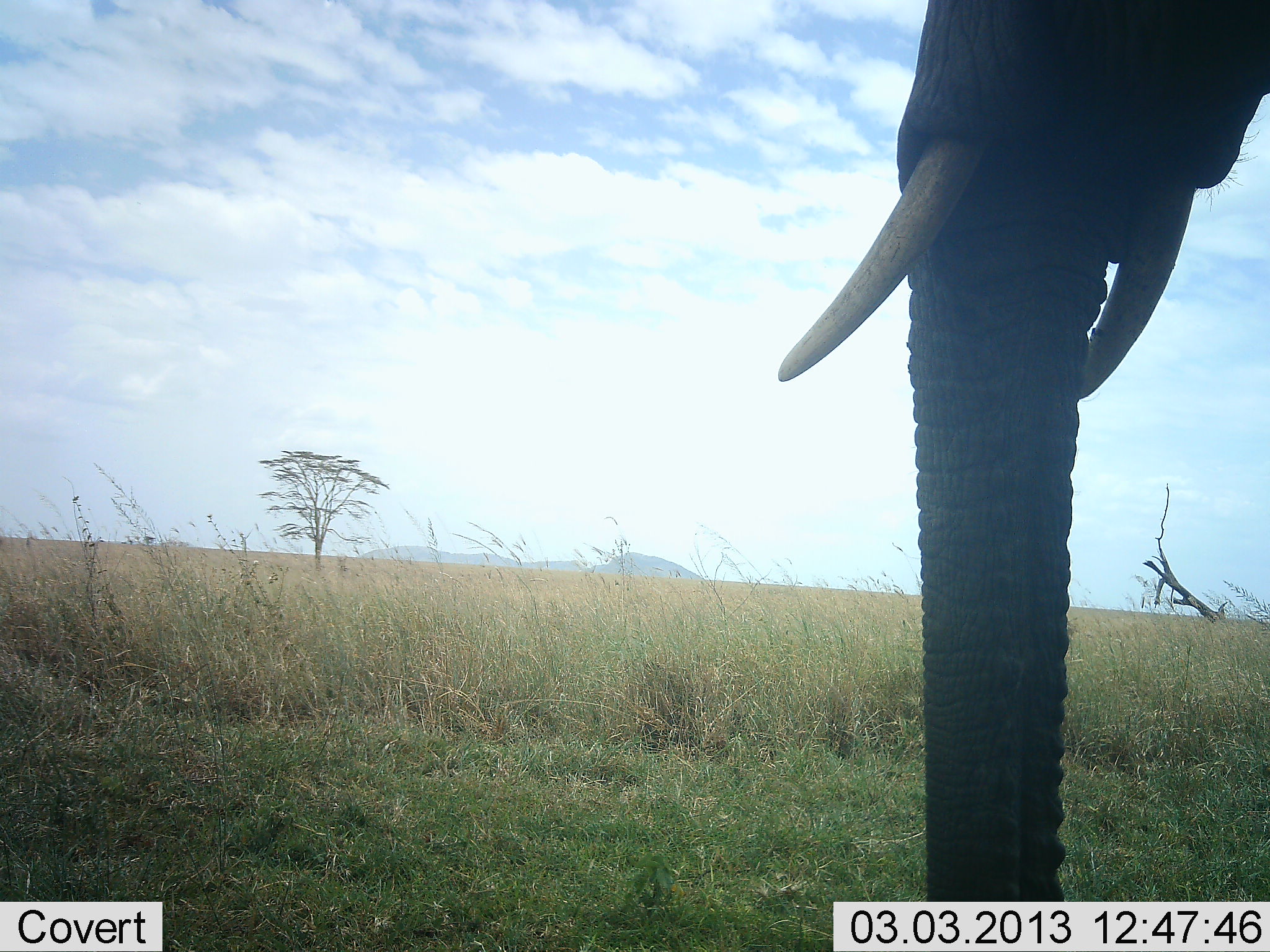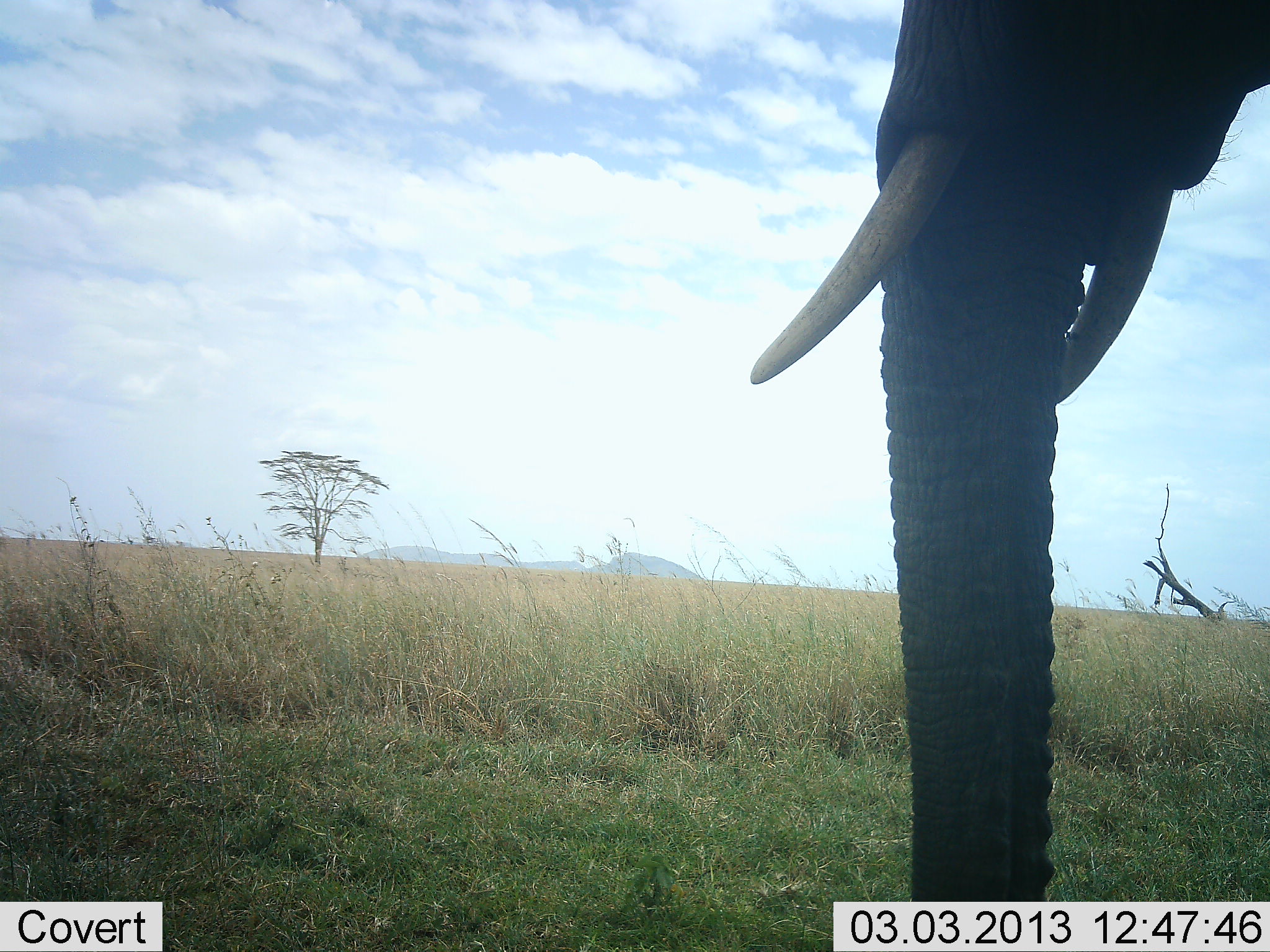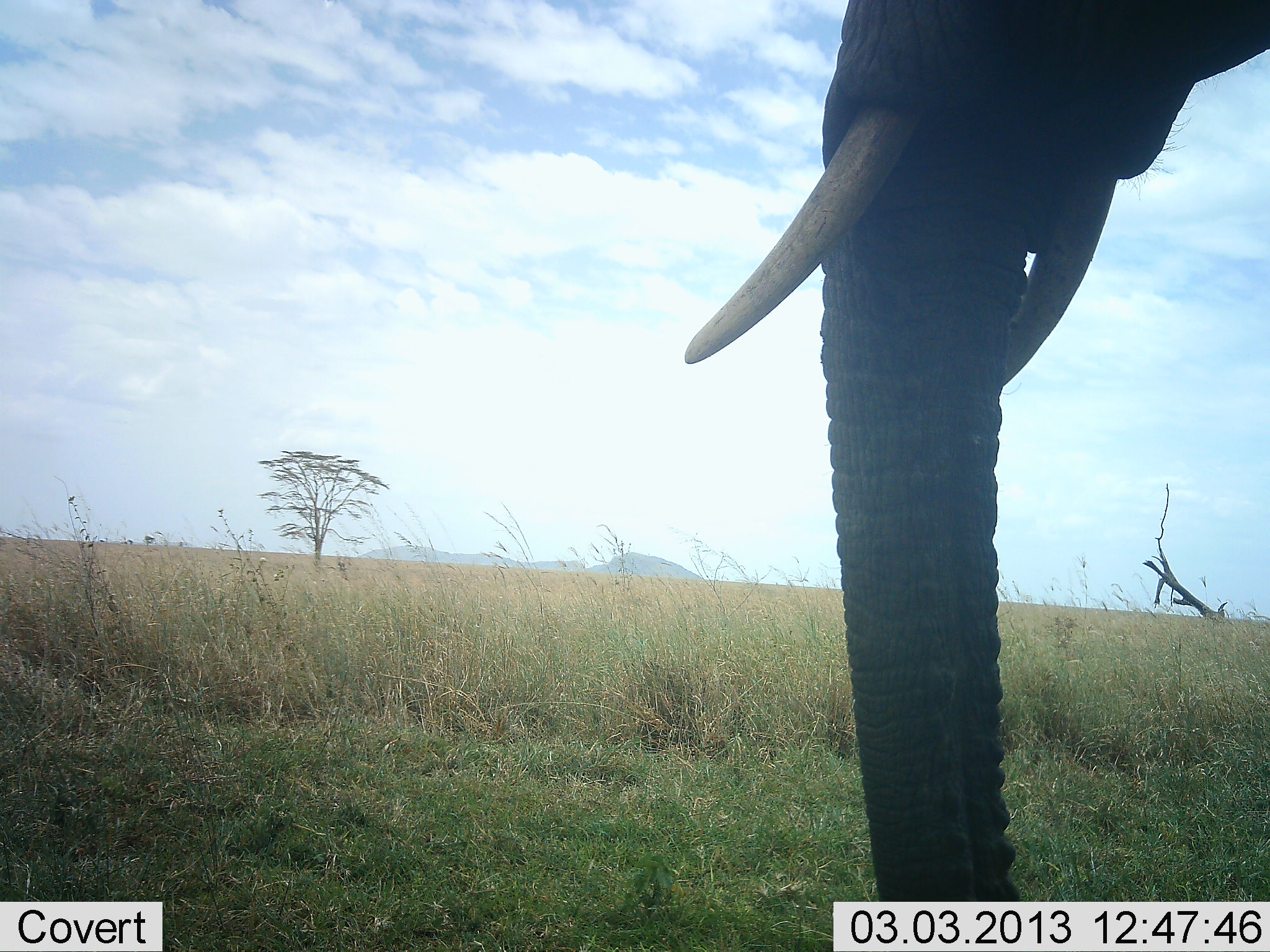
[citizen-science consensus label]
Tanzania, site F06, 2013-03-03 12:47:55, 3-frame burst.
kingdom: Animalia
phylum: Chordata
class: Mammalia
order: Proboscidea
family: Elephantidae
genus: Loxodonta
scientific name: Loxodonta africana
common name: african bush elephant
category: elephant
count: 1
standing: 91%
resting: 0%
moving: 12%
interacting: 0%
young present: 0%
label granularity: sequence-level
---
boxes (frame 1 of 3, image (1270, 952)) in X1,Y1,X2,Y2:
animal: 774,0,1270,902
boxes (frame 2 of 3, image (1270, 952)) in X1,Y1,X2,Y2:
animal: 746,1,1270,902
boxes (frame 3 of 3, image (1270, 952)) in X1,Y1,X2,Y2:
animal: 682,0,1270,902